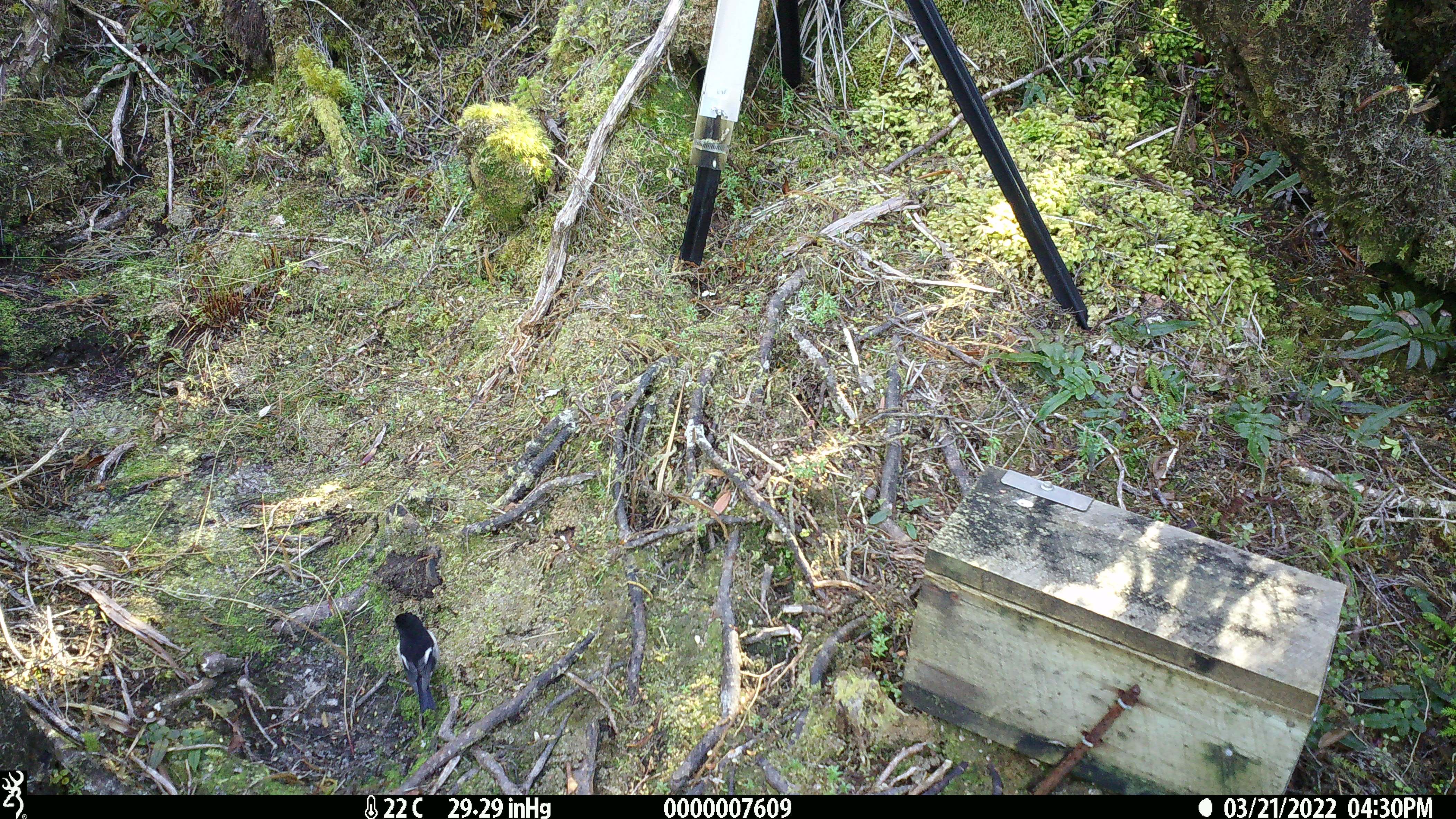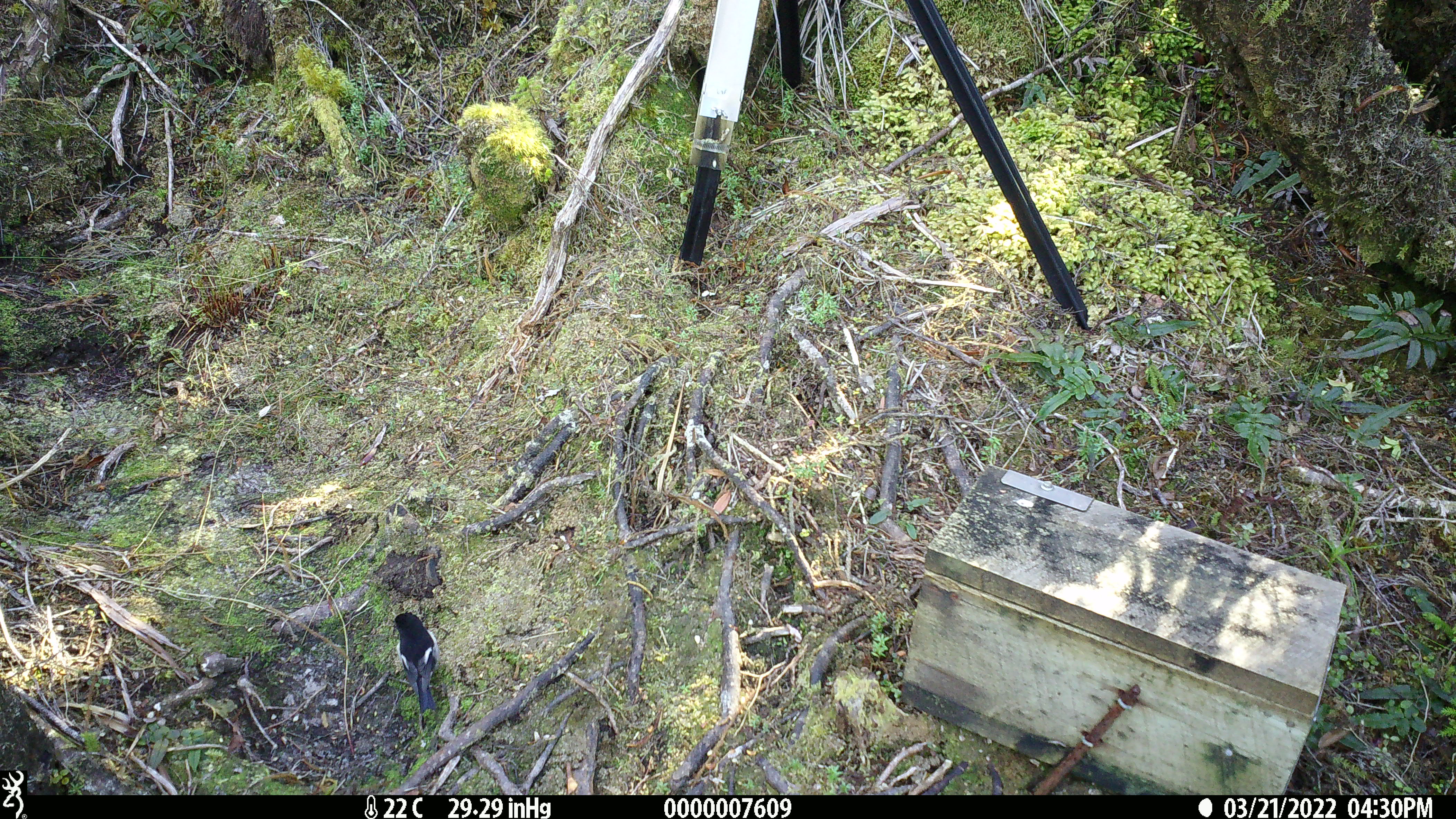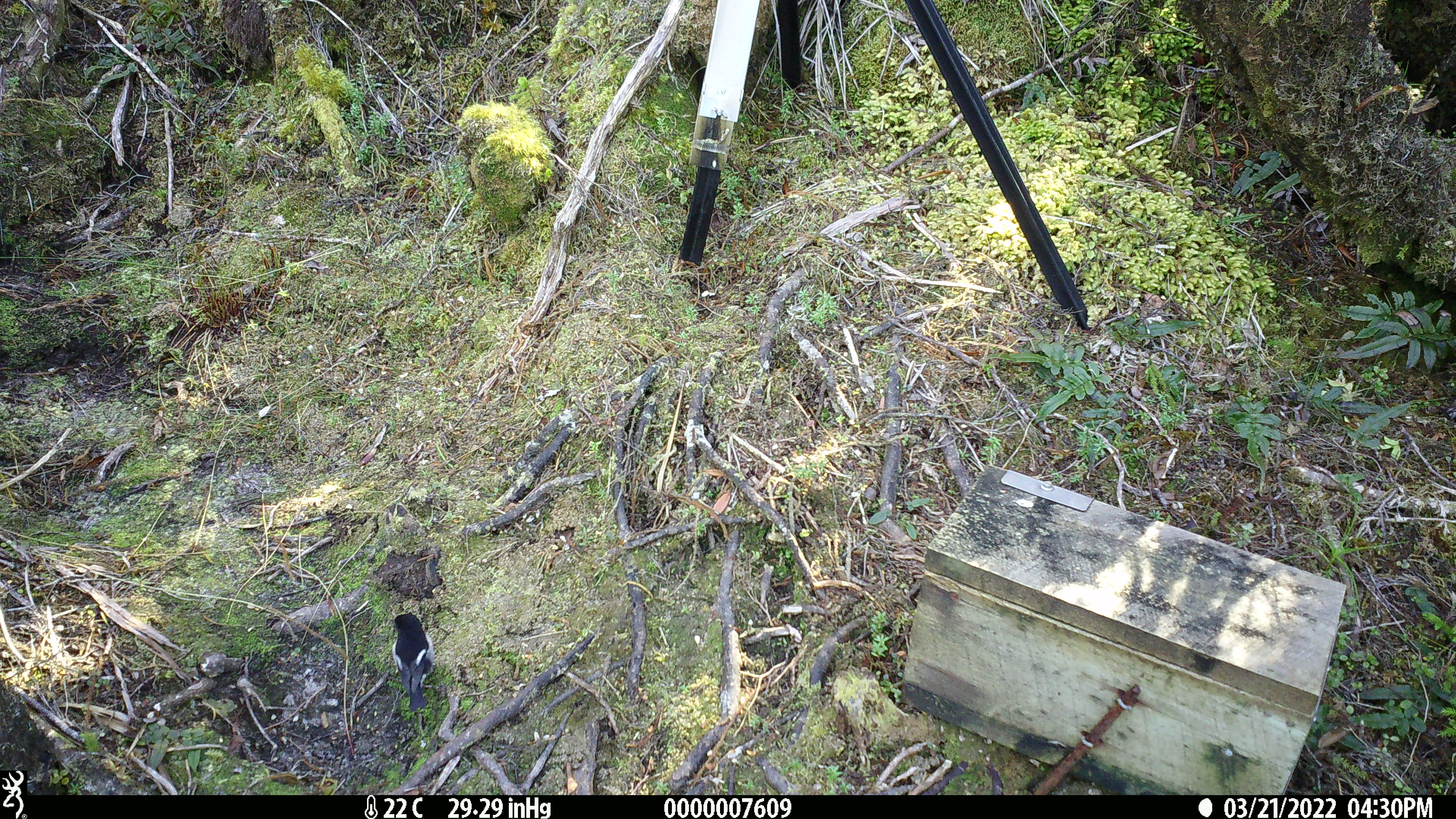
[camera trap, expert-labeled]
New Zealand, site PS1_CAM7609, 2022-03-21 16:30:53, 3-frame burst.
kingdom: Animalia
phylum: Chordata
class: Aves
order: Passeriformes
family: Petroicidae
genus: Petroica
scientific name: Petroica macrocephala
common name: tomtit